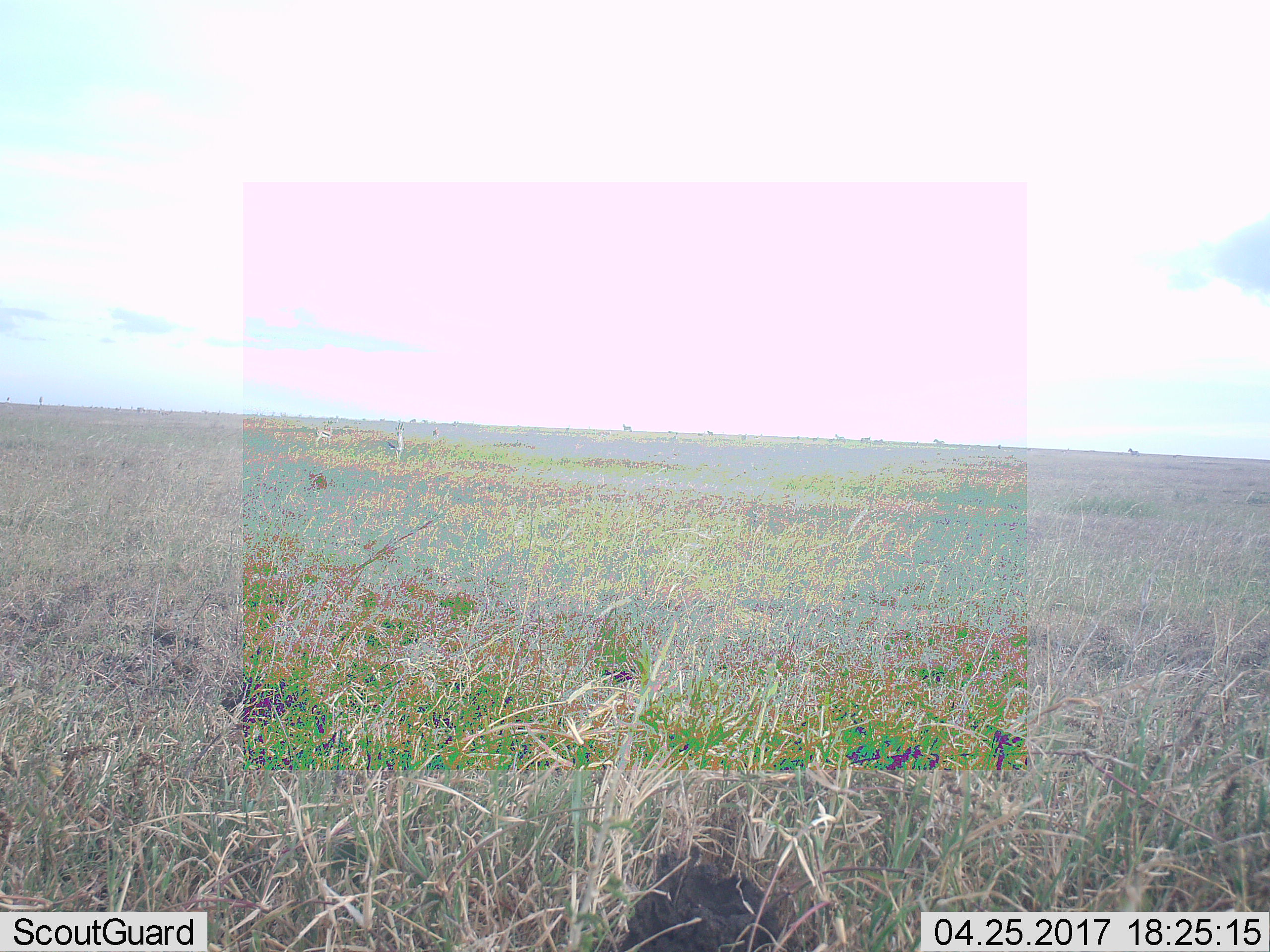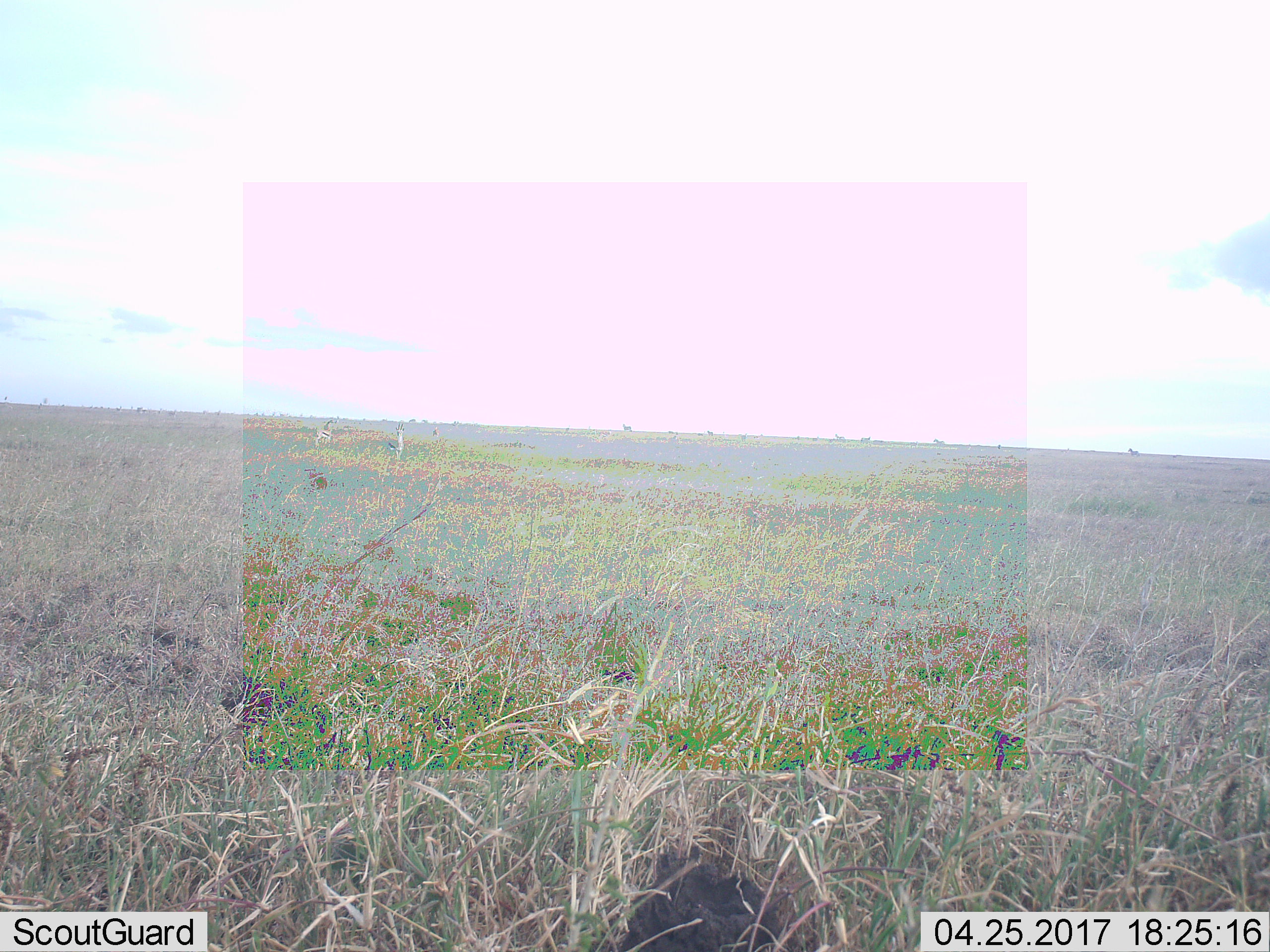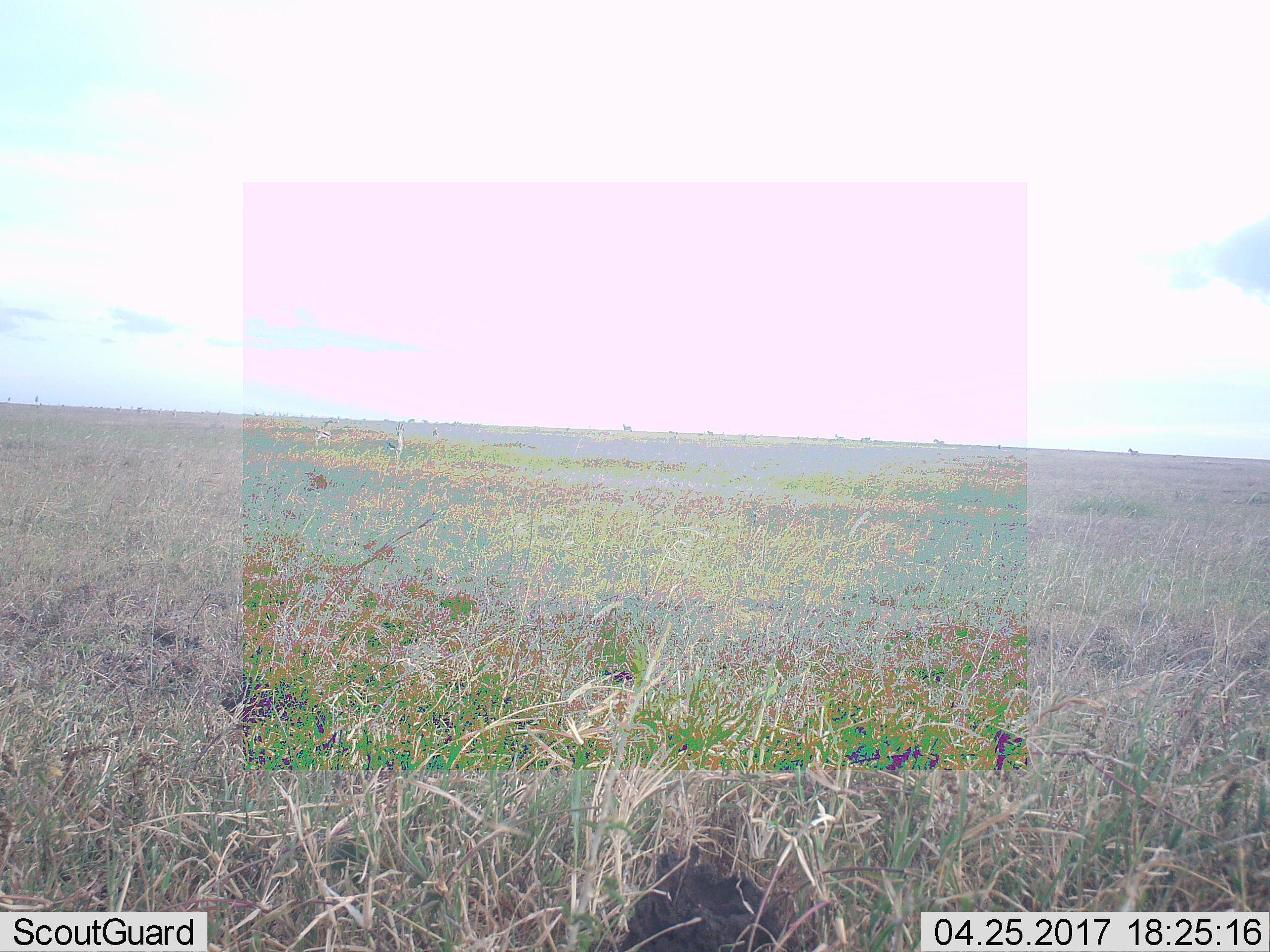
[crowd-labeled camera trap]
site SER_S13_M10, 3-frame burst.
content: unidentified animal